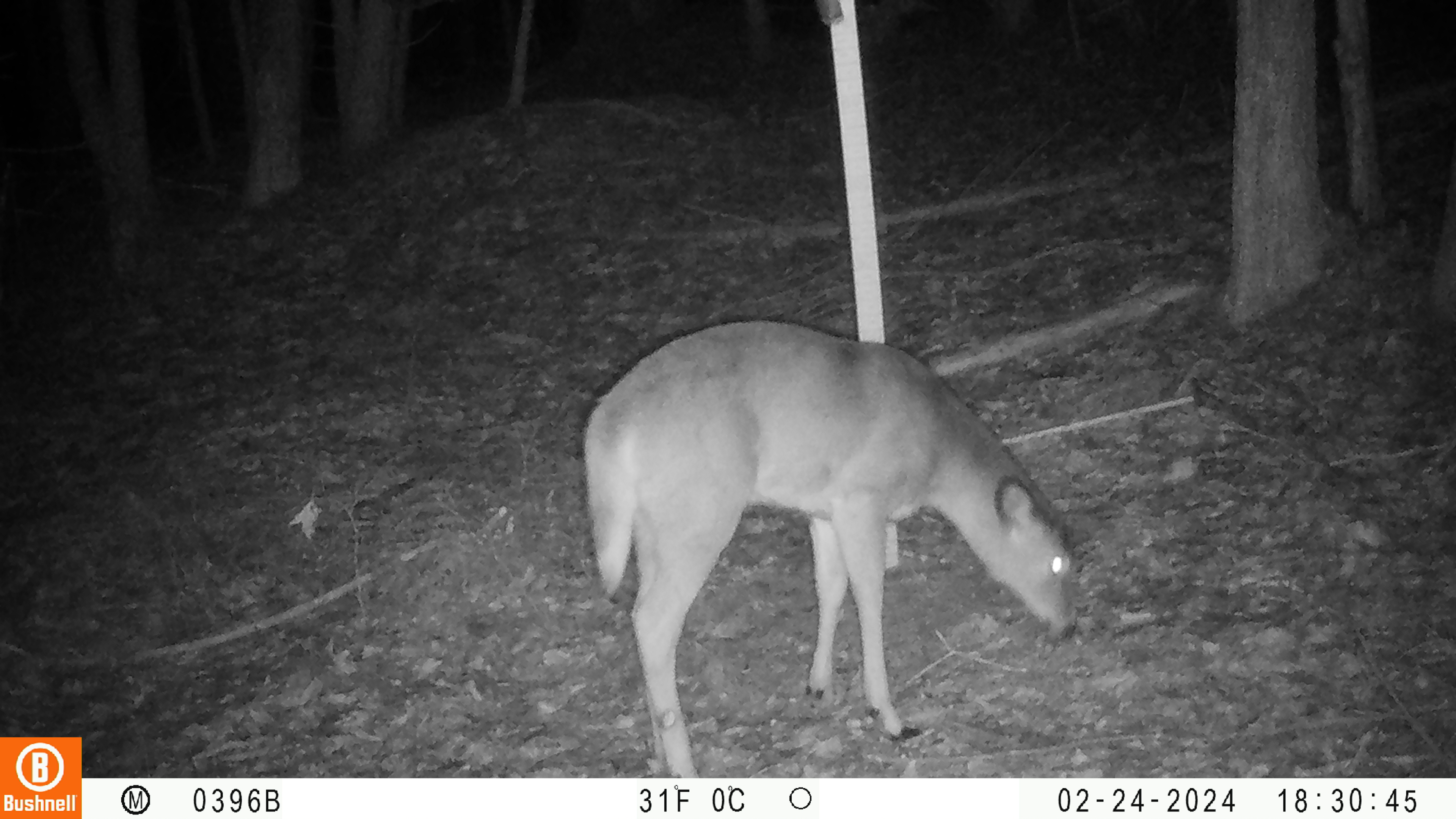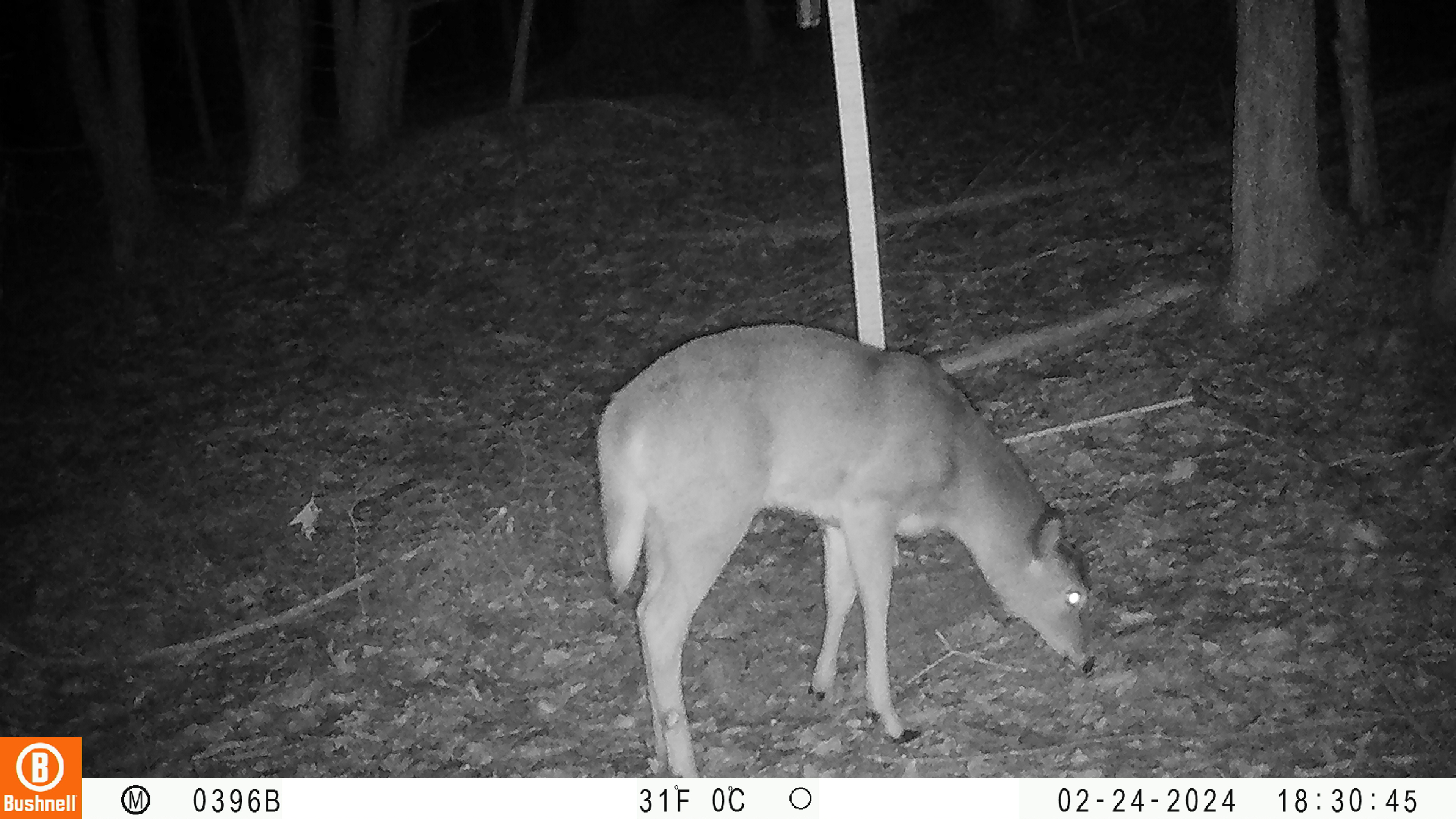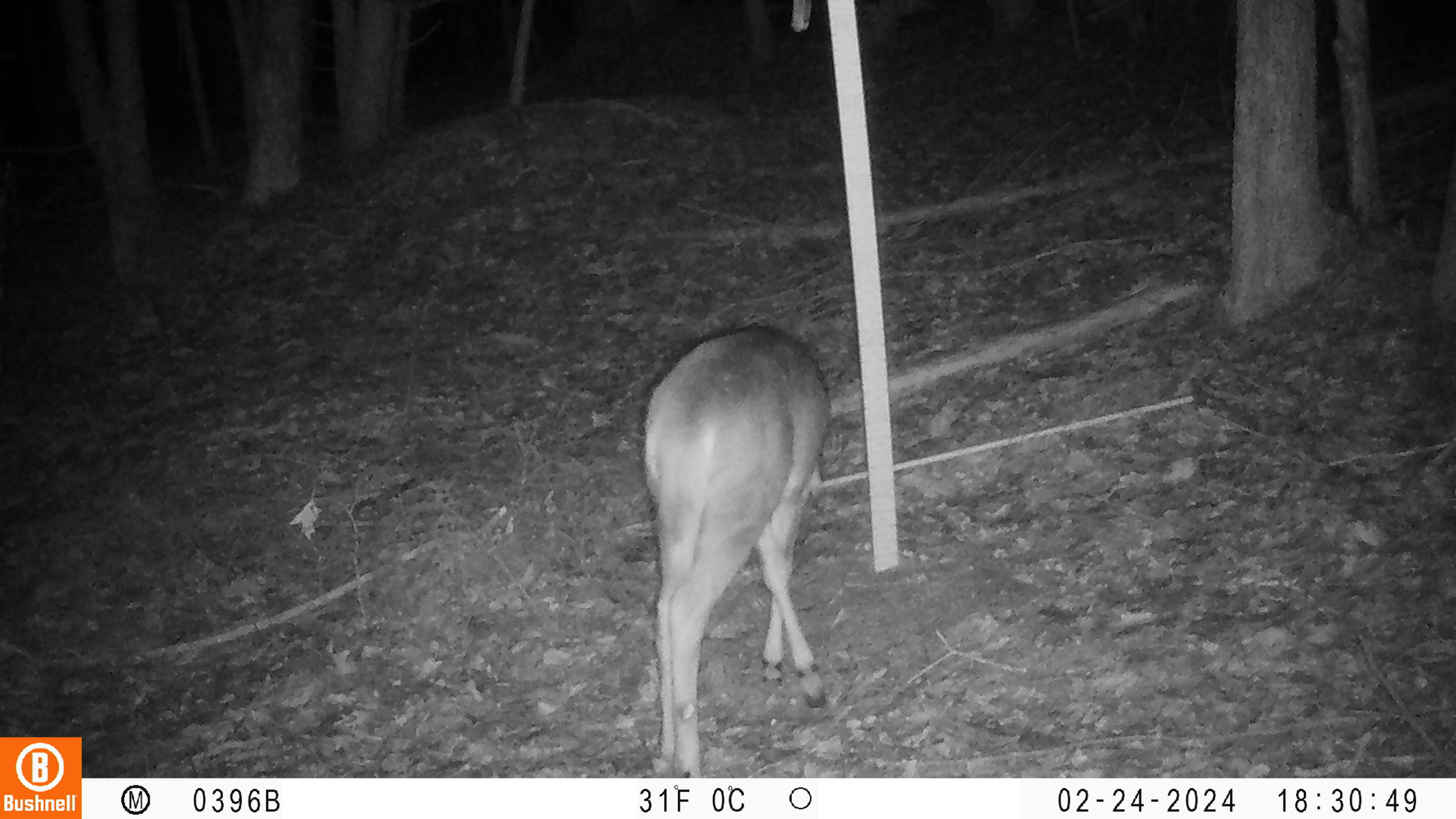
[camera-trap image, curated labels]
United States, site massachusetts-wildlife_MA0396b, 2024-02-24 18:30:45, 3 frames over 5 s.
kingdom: Animalia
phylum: Chordata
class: Mammalia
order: Artiodactyla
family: Cervidae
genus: Odocoileus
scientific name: Odocoileus virginianus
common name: white-tailed deer